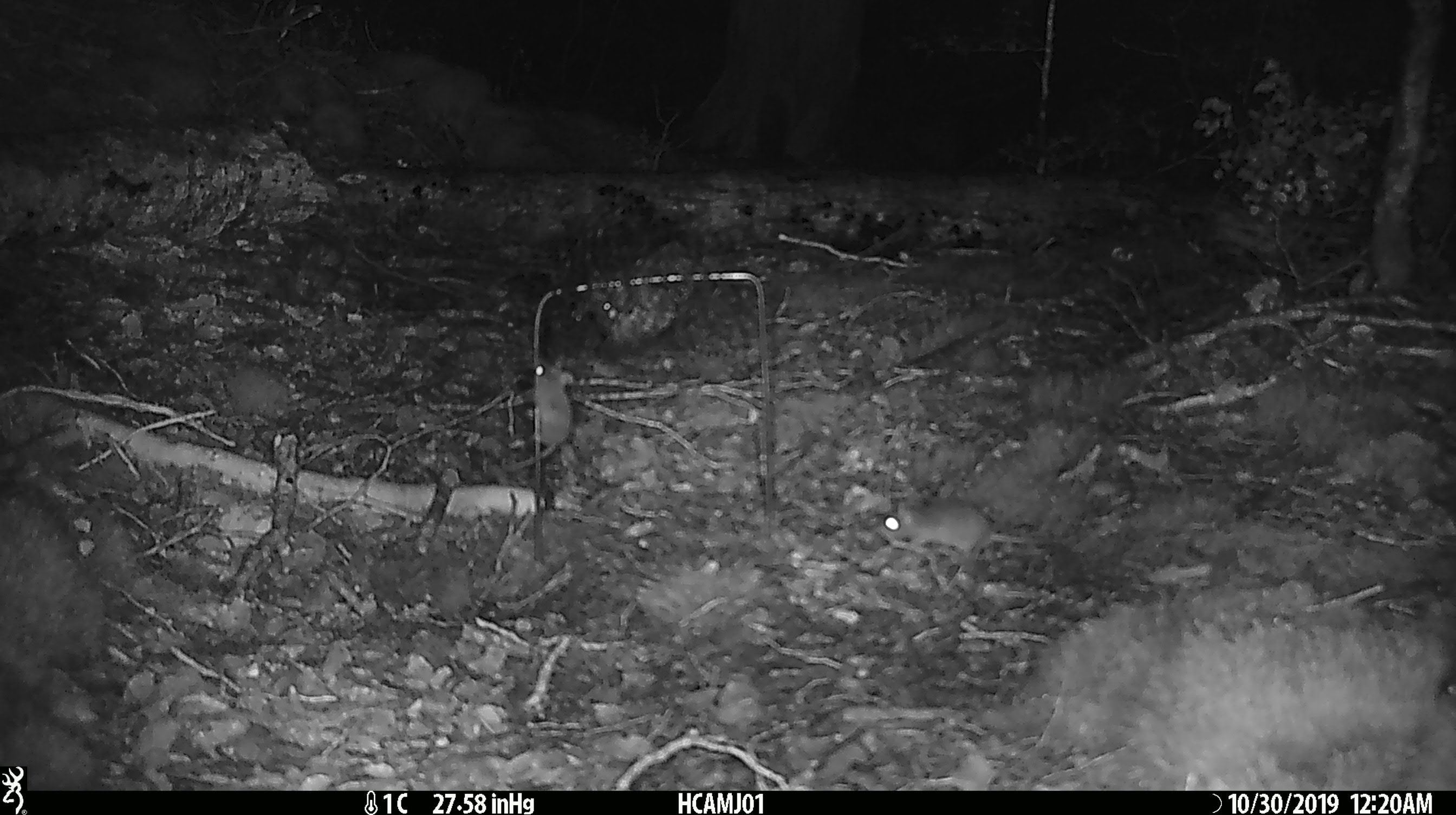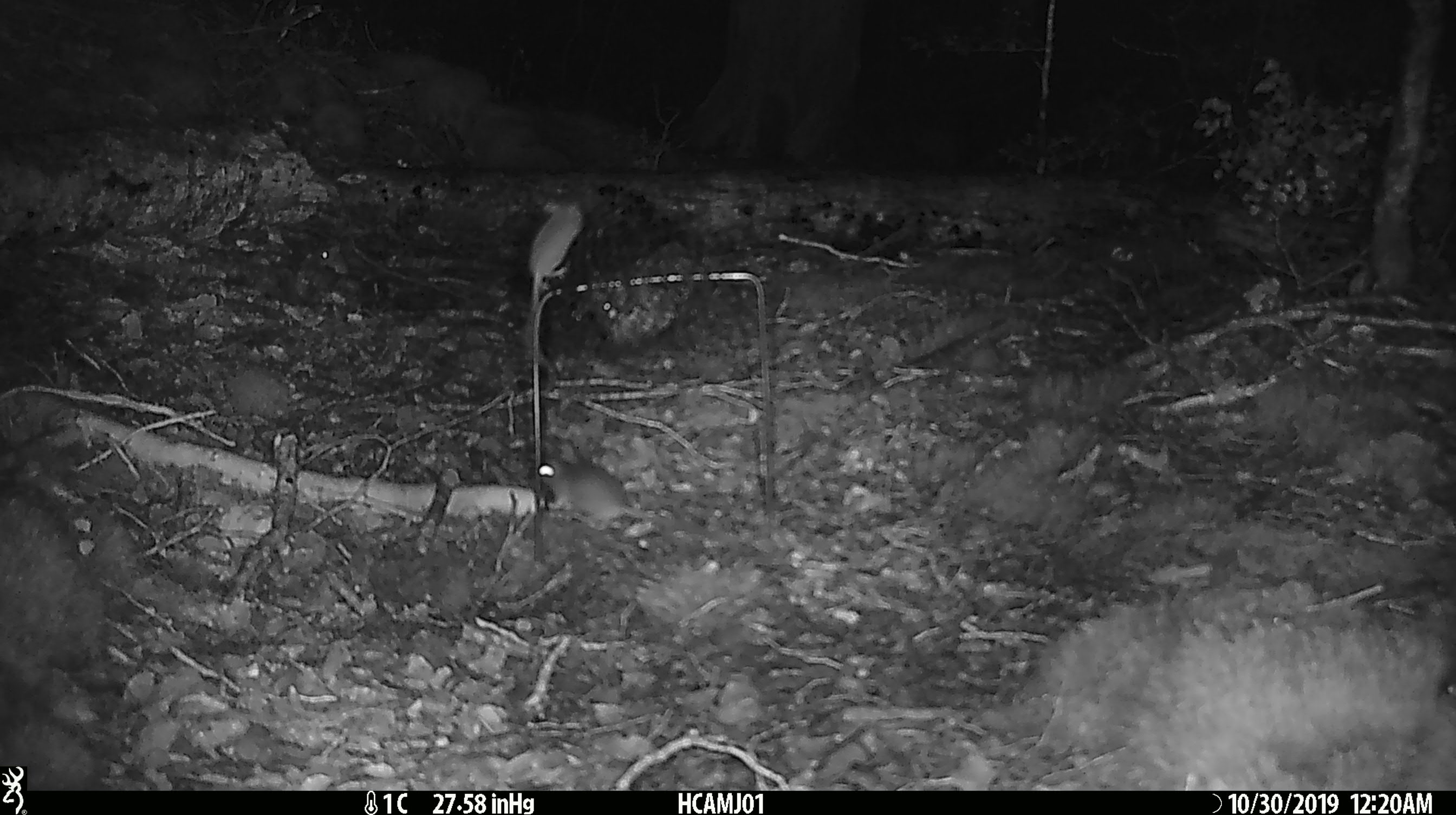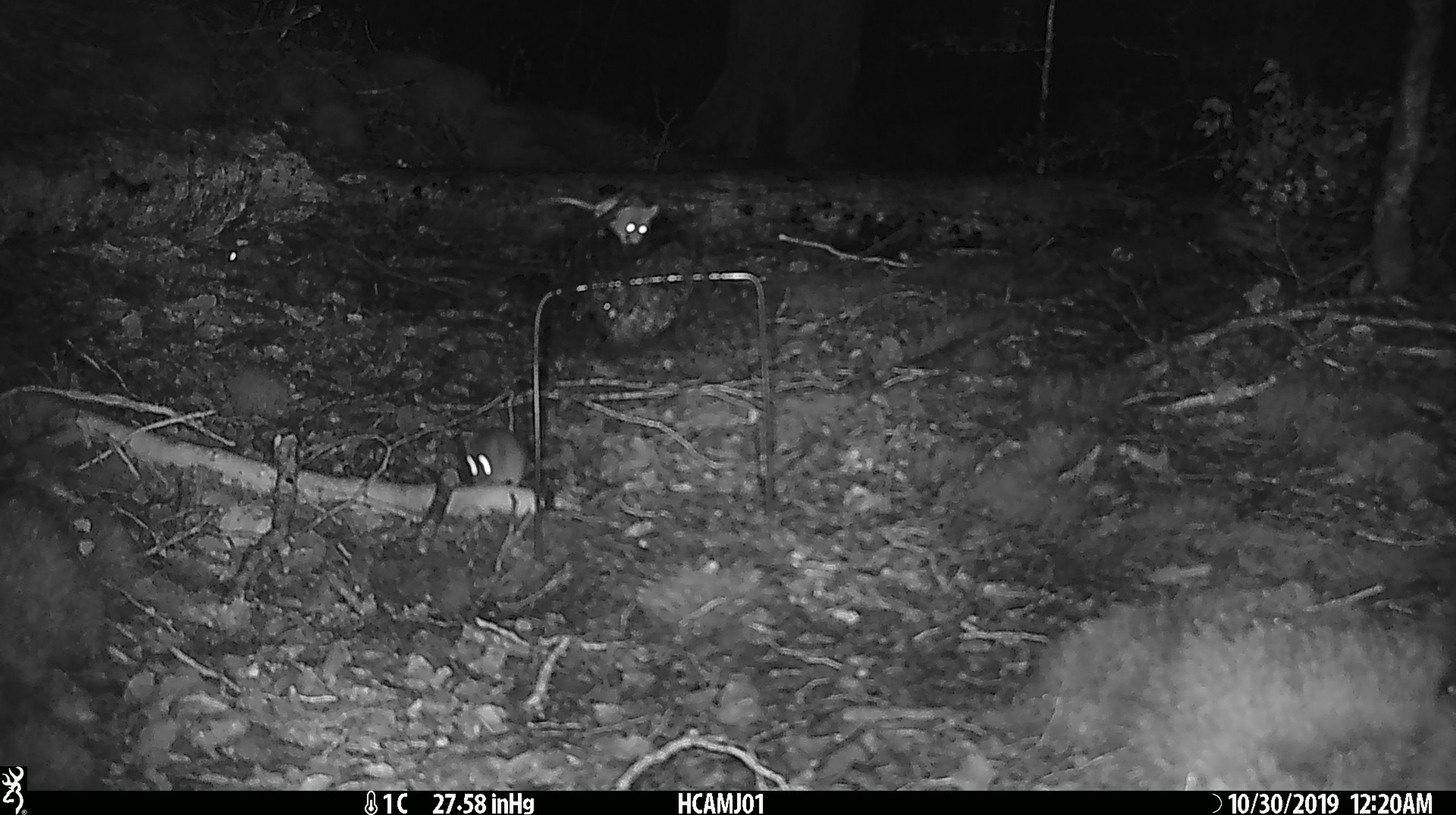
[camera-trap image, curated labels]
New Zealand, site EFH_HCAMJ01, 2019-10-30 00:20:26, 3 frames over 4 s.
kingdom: Animalia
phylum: Chordata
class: Mammalia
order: Rodentia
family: Muridae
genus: Mus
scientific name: Mus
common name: mouse